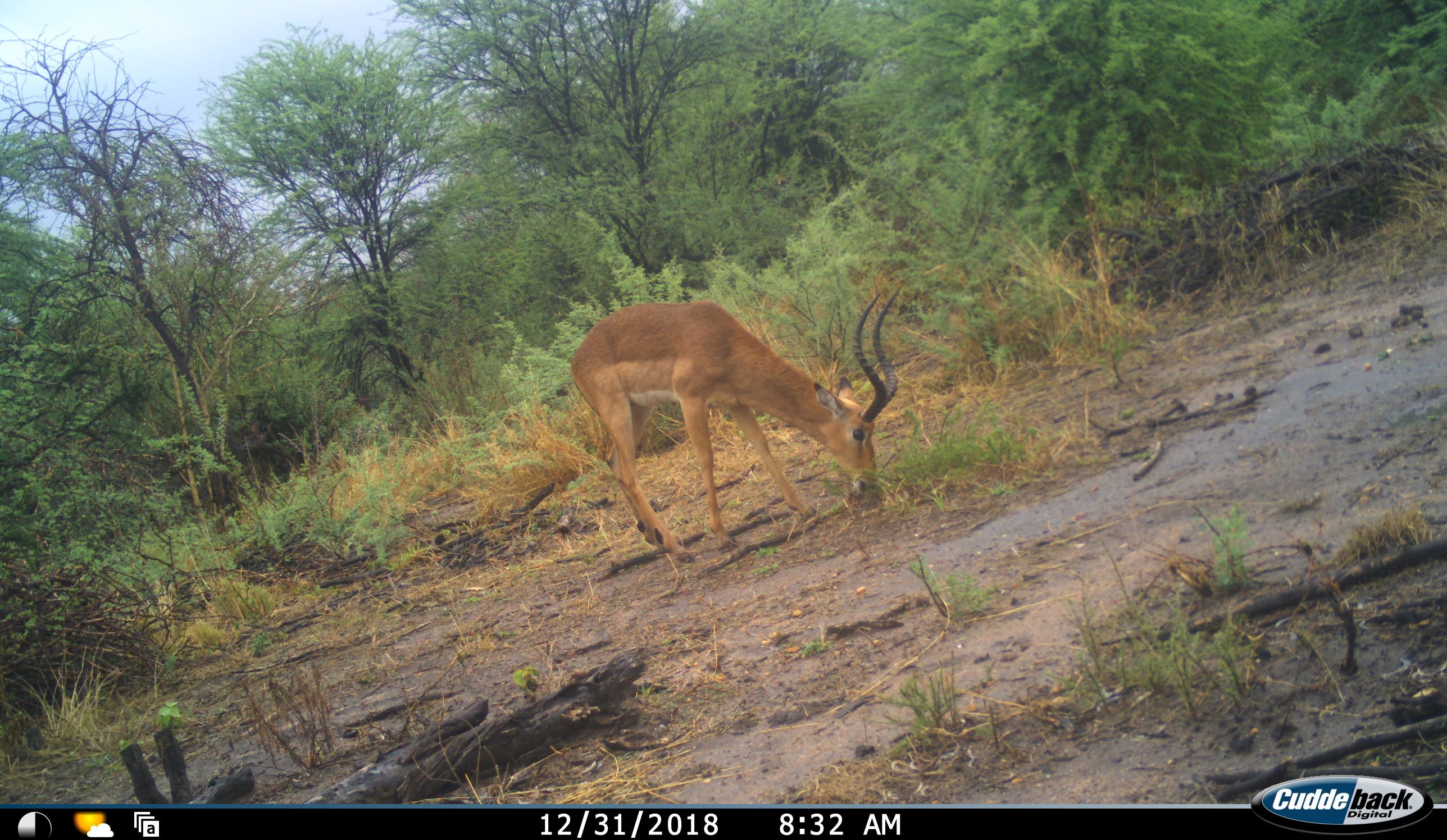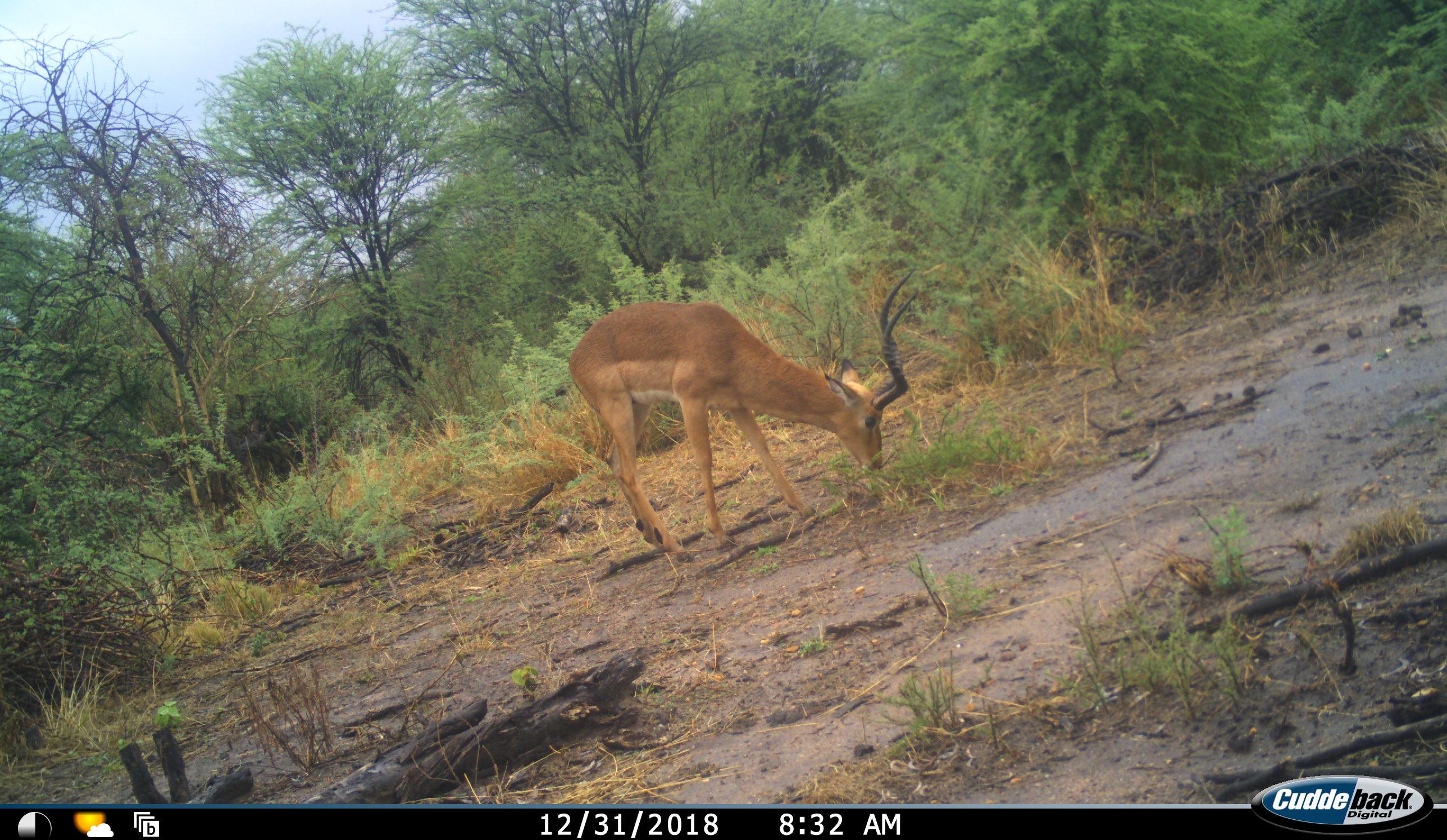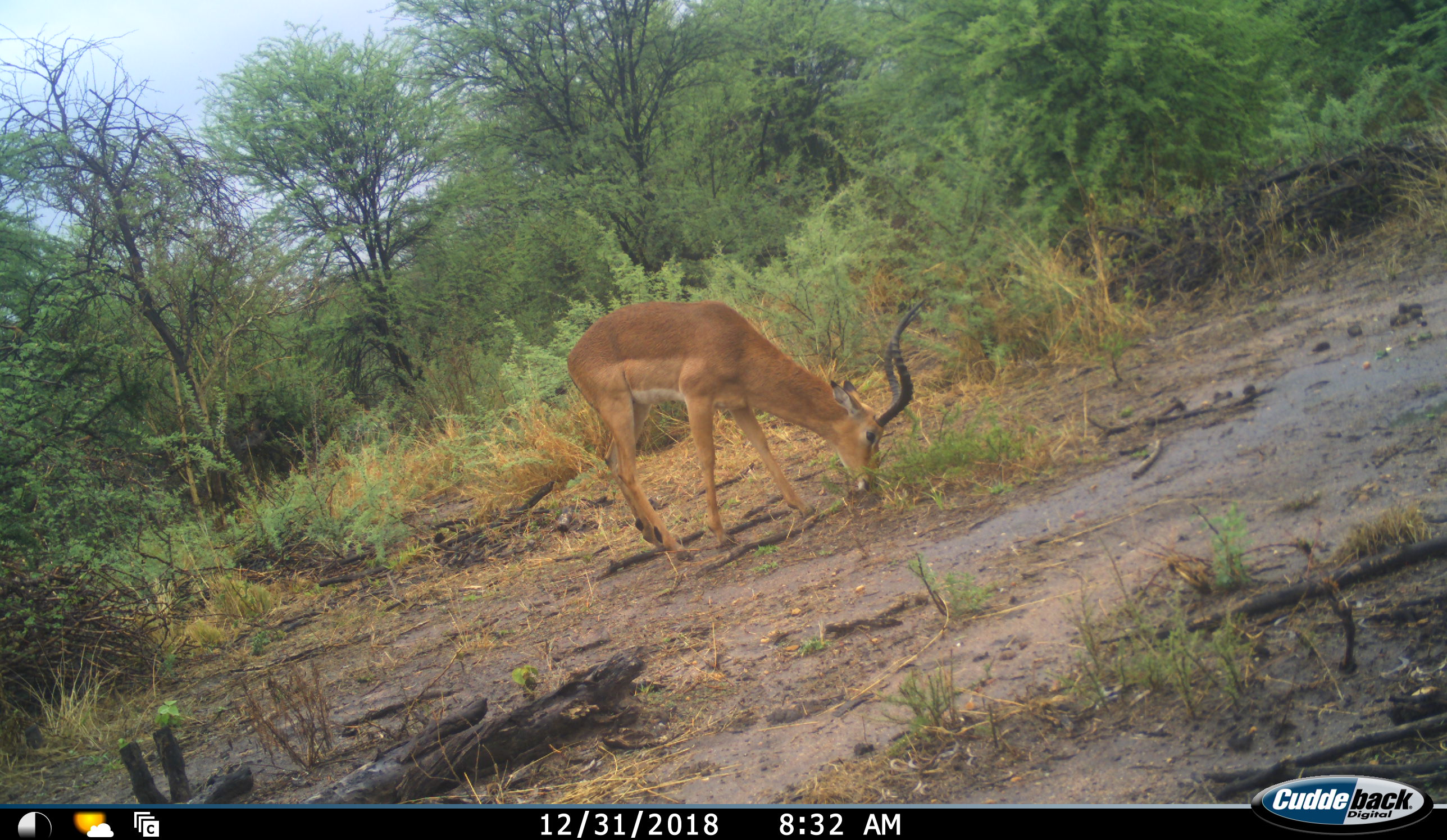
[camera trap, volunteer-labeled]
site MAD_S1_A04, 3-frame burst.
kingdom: Animalia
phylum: Chordata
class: Mammalia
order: Artiodactyla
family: Bovidae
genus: Aepyceros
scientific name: Aepyceros melampus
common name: impala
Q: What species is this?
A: Impala (Aepyceros melampus).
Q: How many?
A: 1.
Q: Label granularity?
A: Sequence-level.